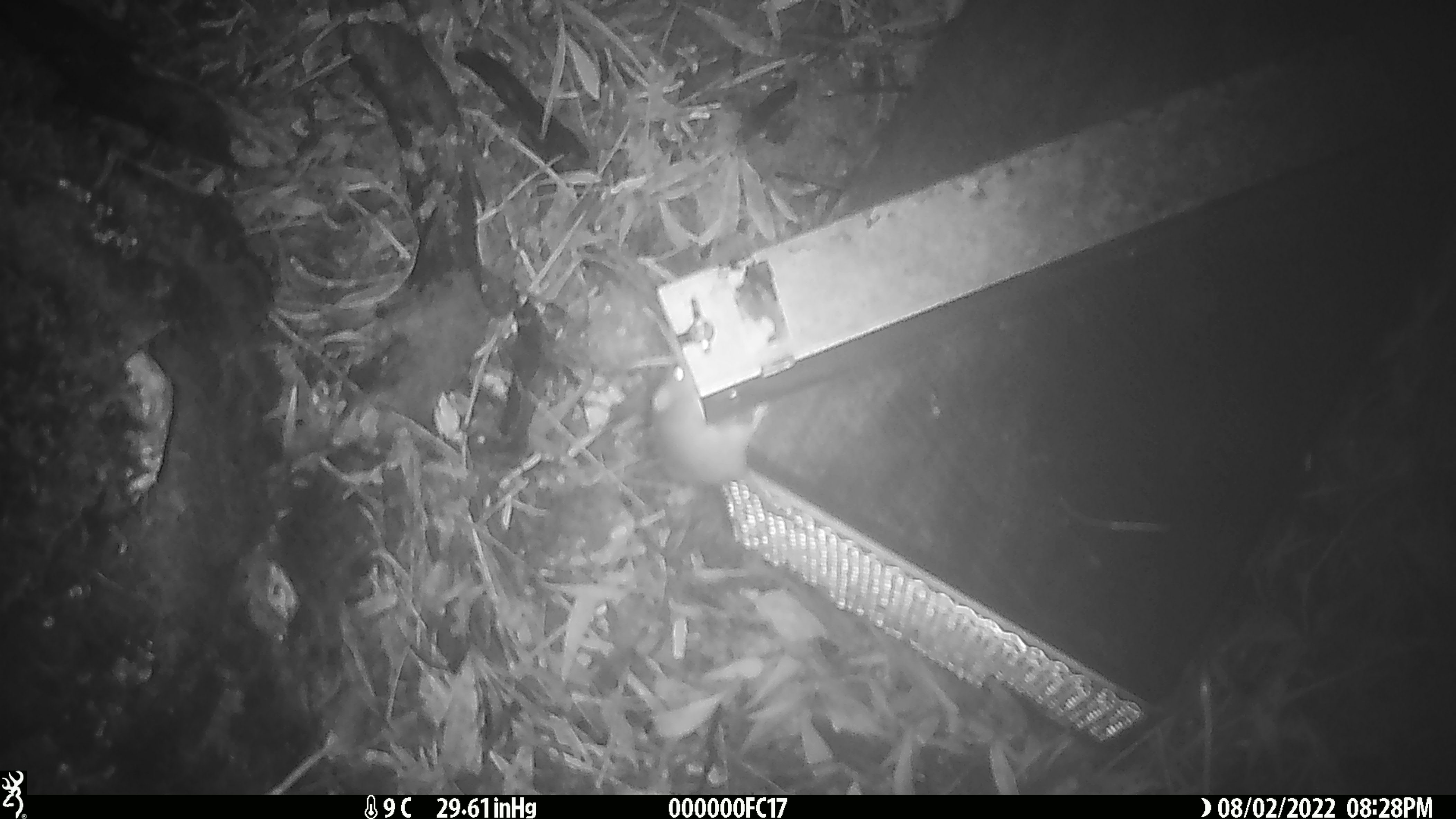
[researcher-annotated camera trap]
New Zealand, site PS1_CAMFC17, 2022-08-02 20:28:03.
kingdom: Animalia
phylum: Chordata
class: Mammalia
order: Rodentia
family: Muridae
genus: Mus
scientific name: Mus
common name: mouse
Mouse (Mus).